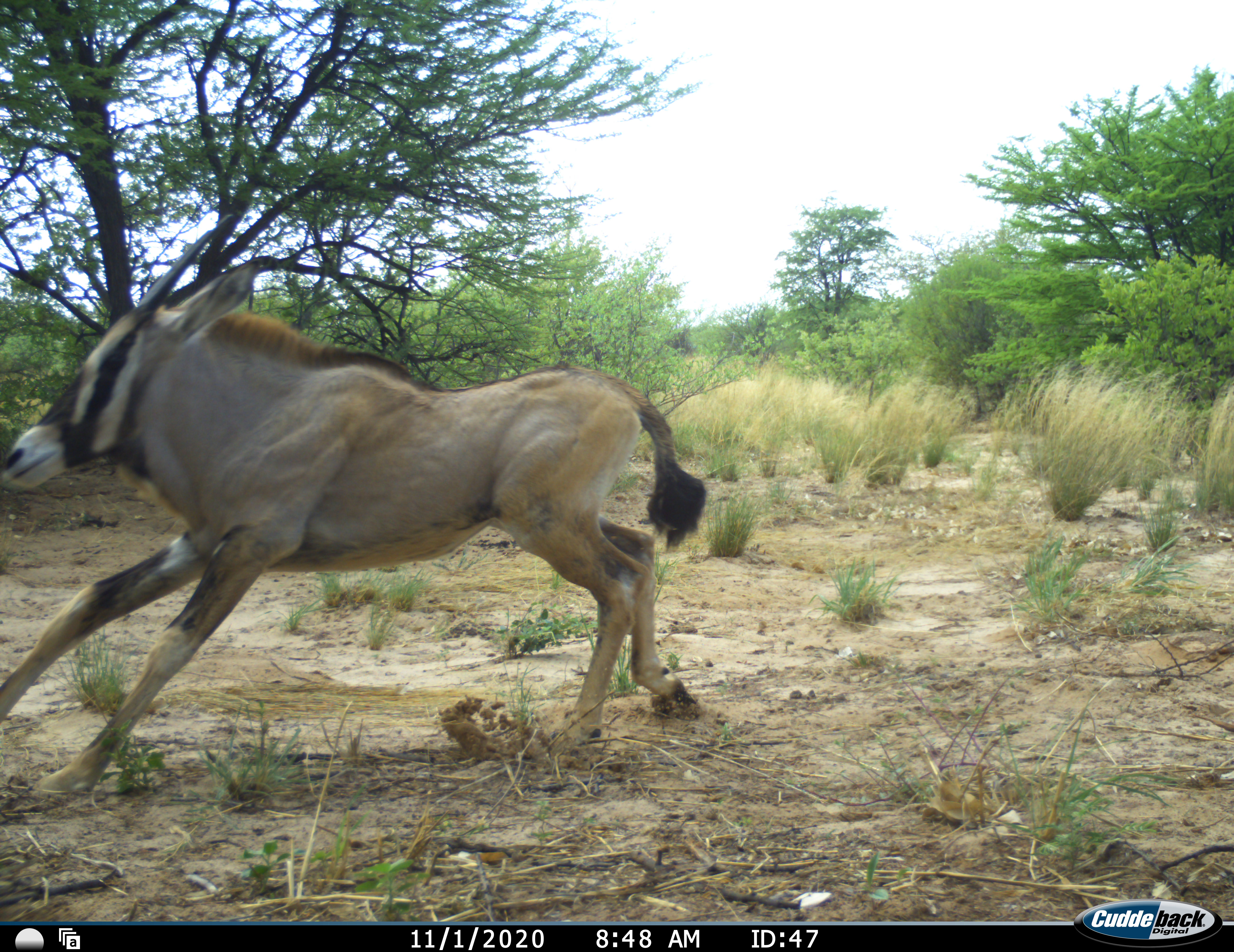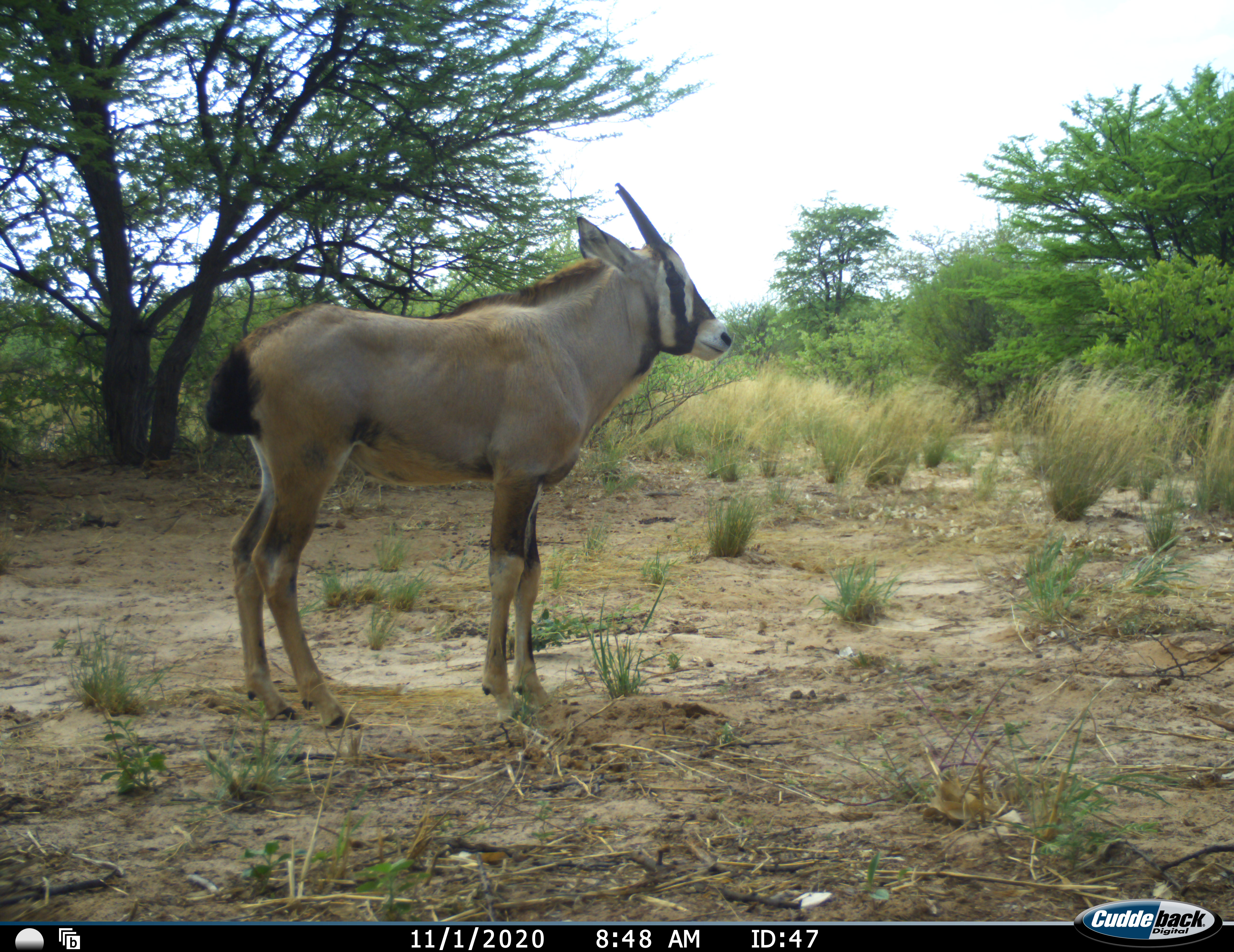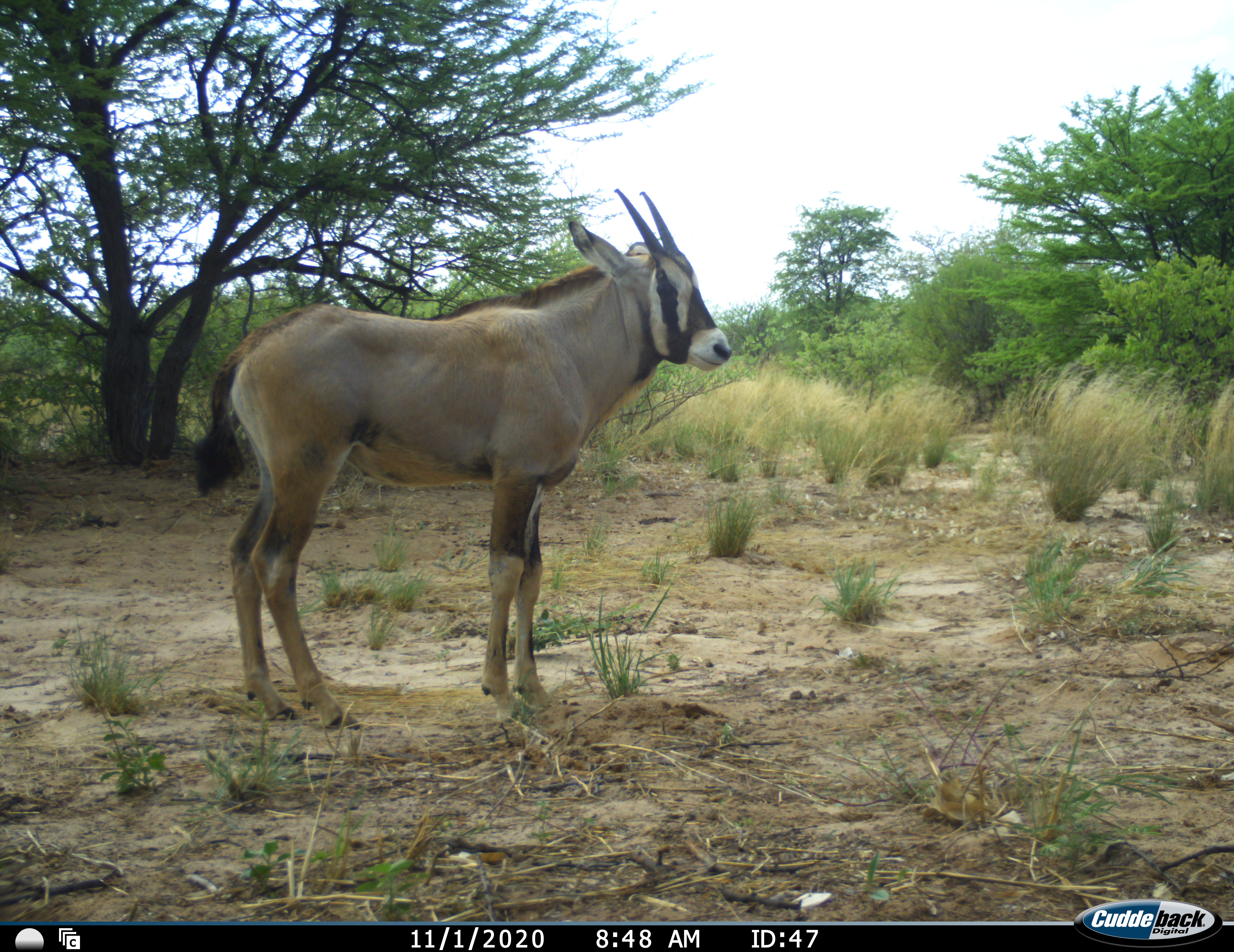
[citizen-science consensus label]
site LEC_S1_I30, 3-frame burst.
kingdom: Animalia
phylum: Chordata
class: Mammalia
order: Artiodactyla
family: Bovidae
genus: Oryx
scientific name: Oryx gazella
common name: gemsbok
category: oryx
Oryx (gemsbok) (Oryx gazella), count 1. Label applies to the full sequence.